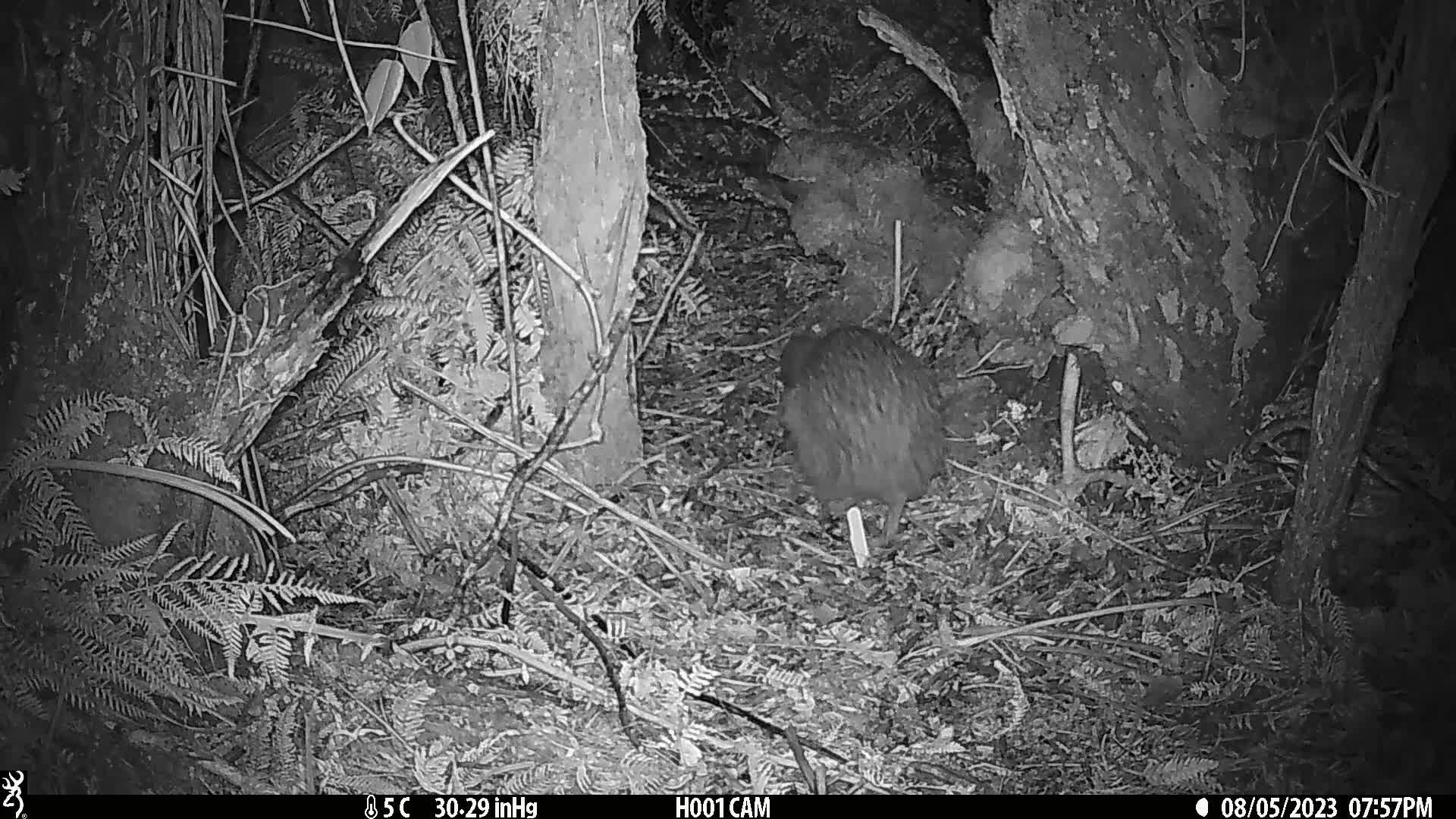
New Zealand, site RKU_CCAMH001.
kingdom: Animalia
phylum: Chordata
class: Aves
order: Apterygiformes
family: Apterygidae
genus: Apteryx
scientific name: Apteryx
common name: kiwi